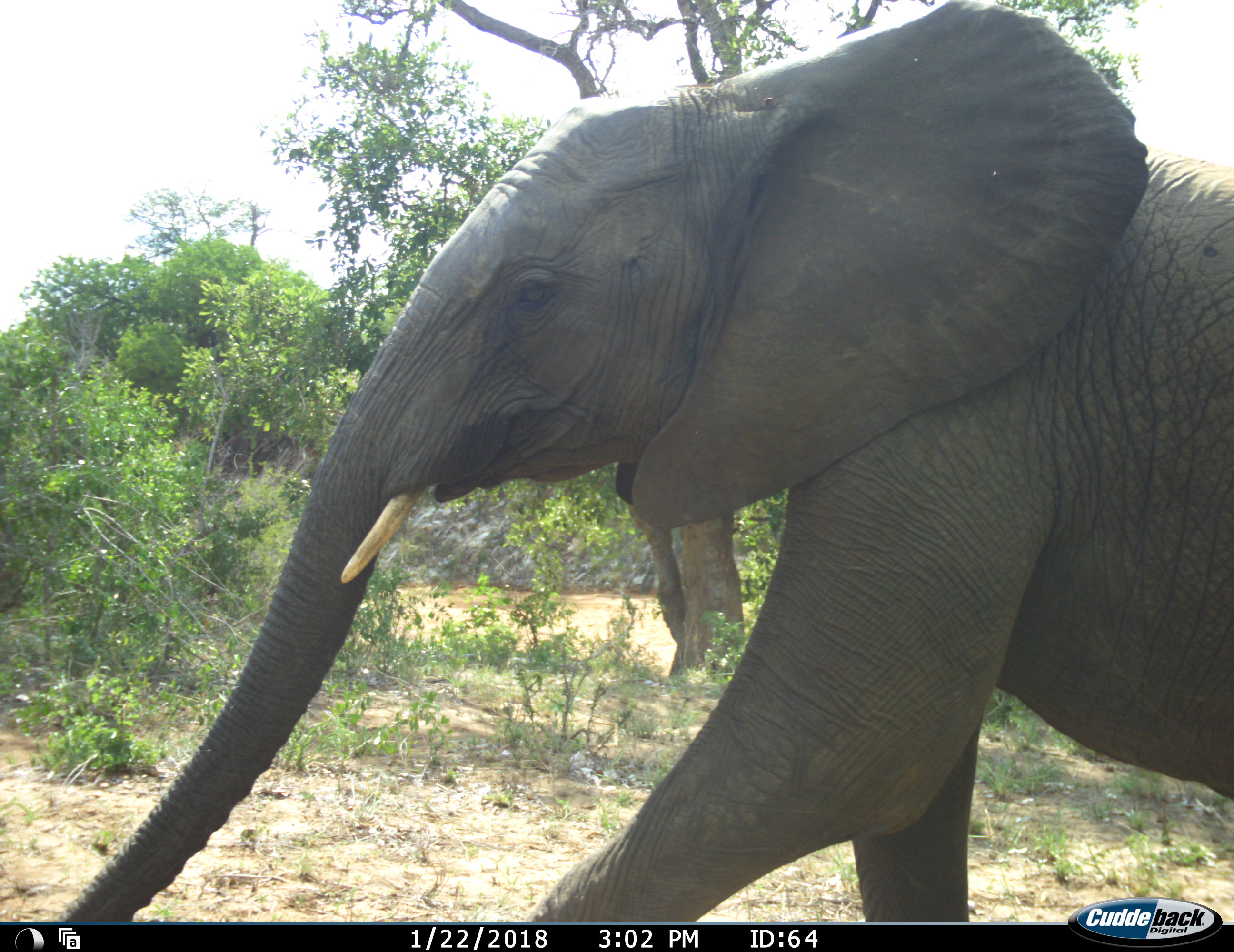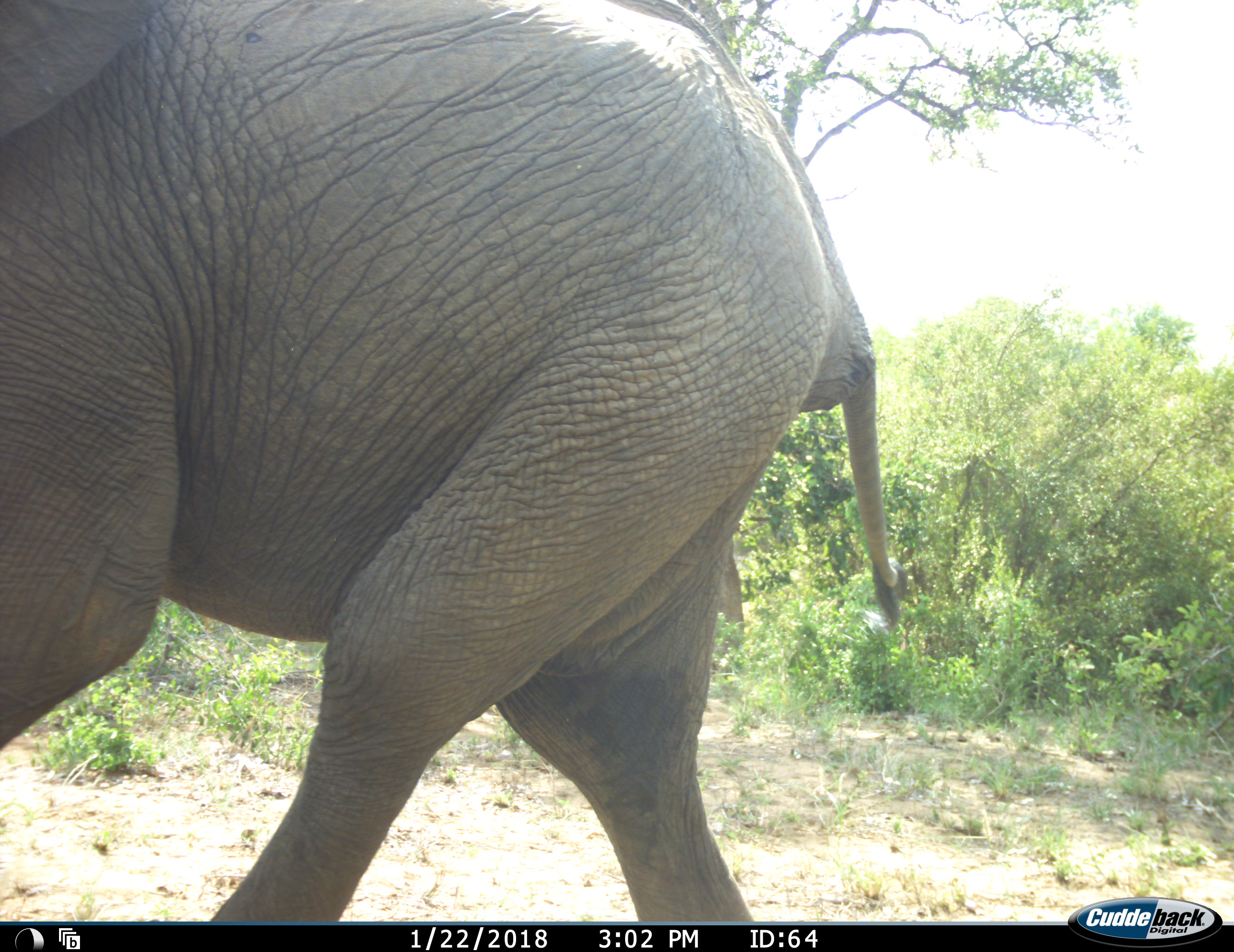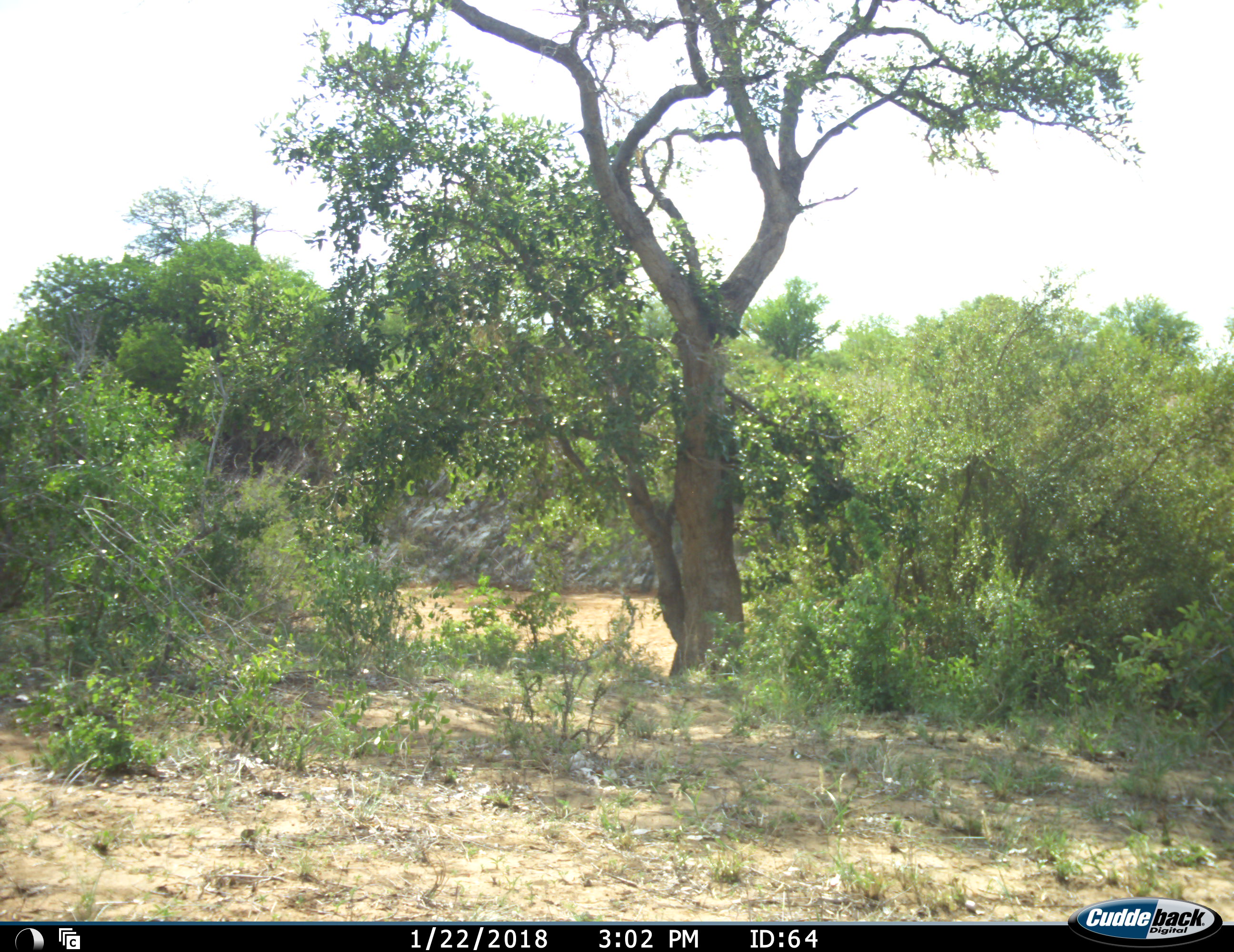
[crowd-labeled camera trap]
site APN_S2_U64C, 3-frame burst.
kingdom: Animalia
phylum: Chordata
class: Mammalia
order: Proboscidea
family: Elephantidae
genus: Loxodonta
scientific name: Loxodonta africana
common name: african bush elephant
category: elephant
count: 1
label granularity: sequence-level